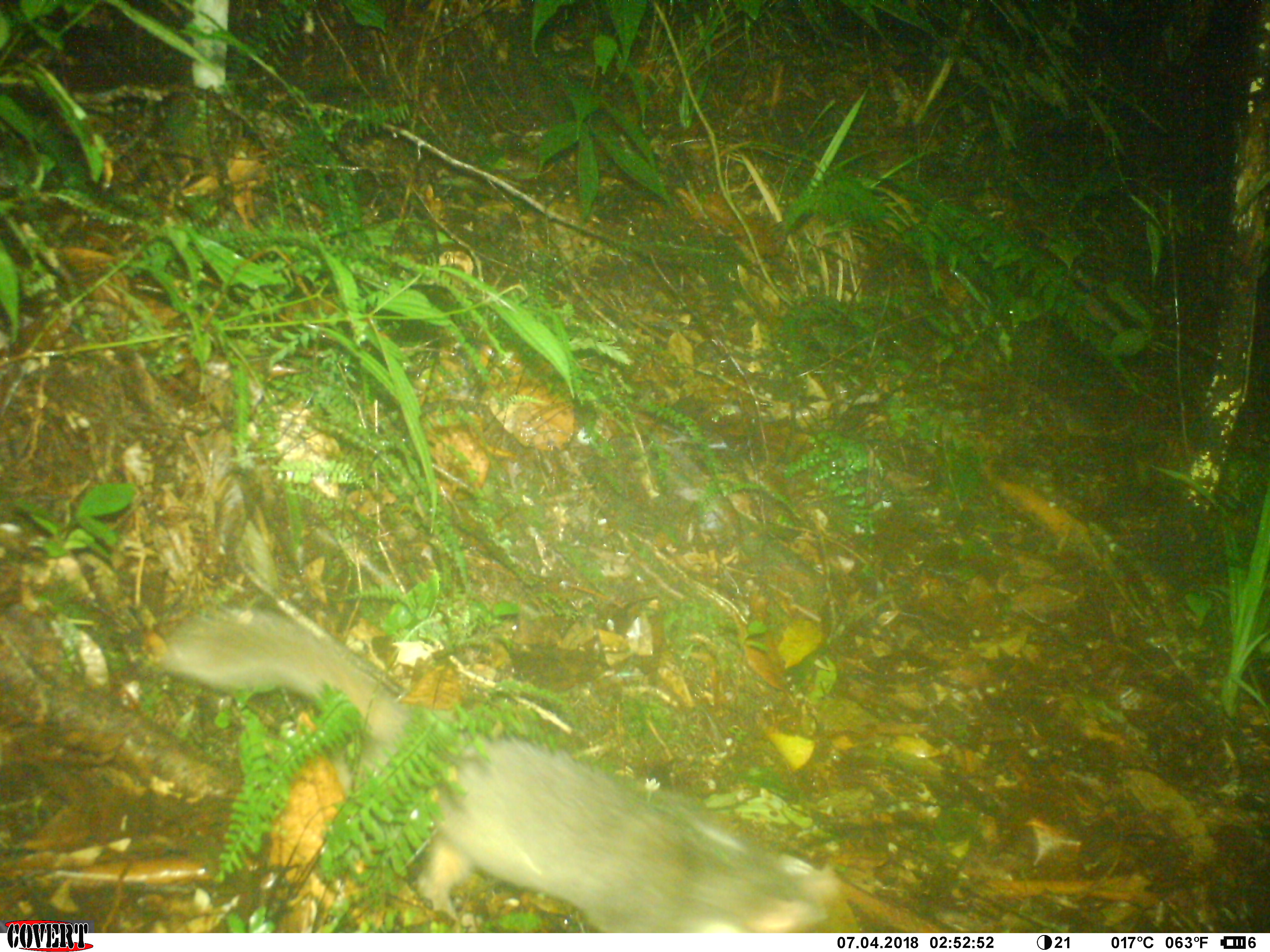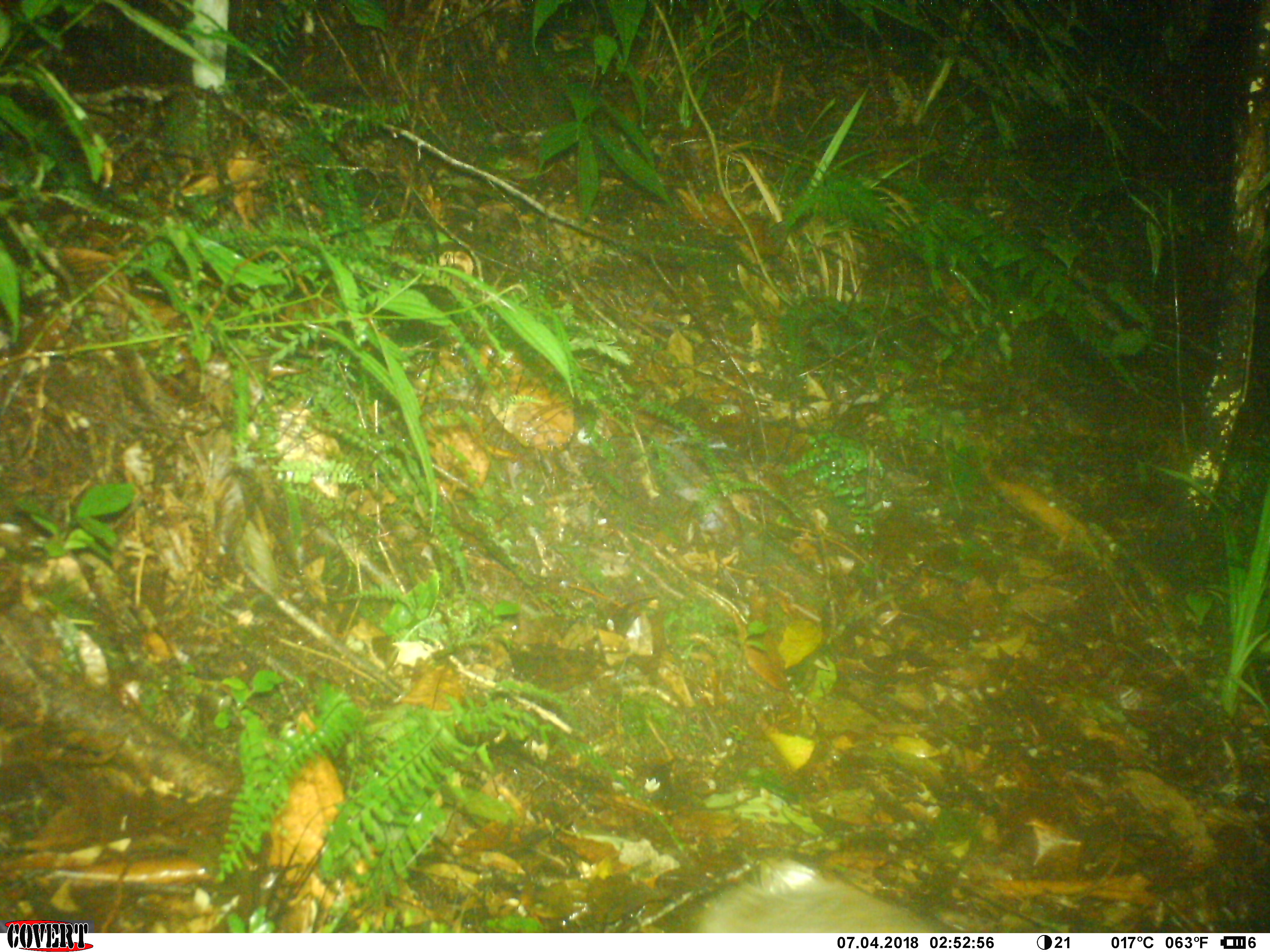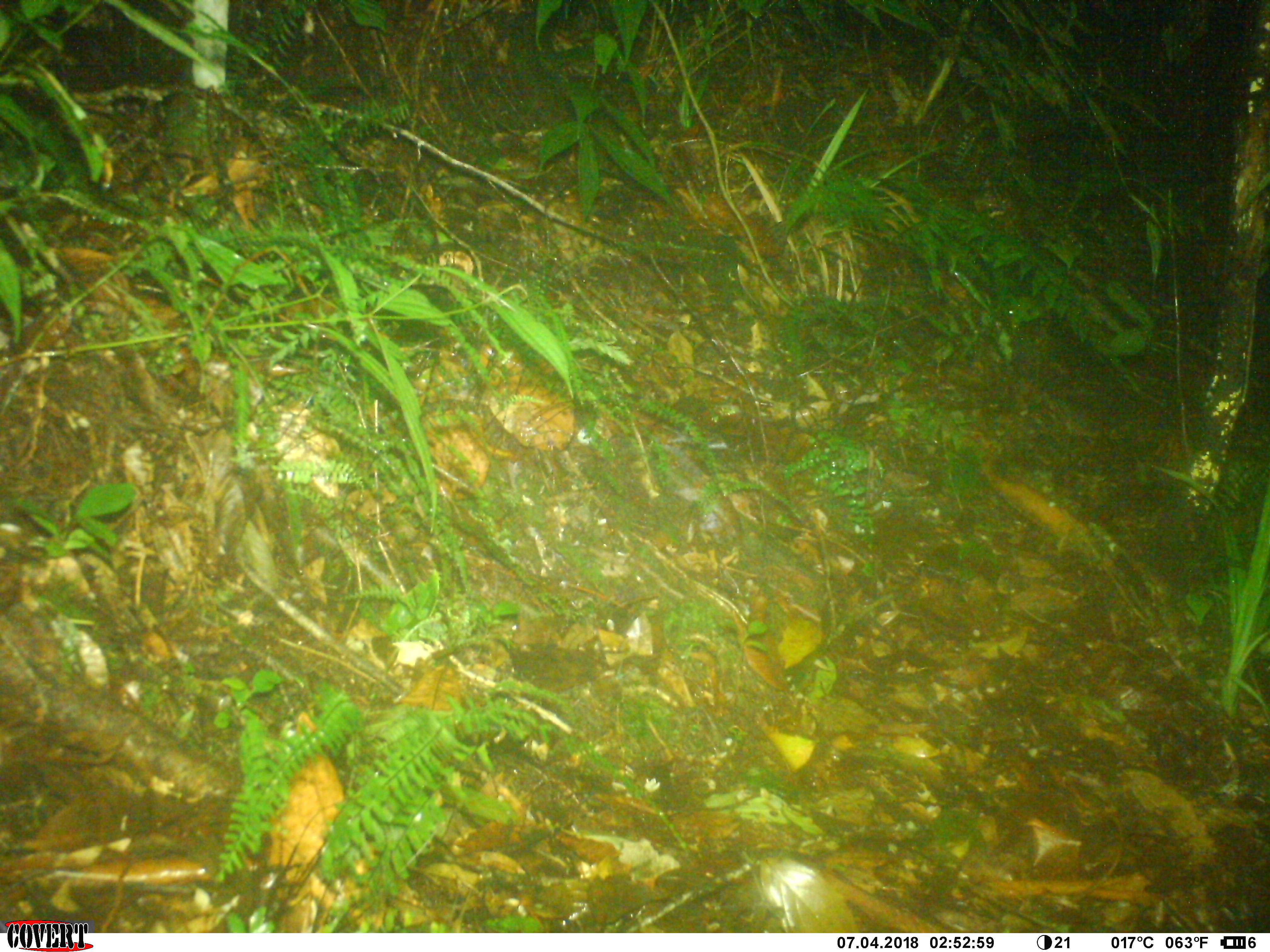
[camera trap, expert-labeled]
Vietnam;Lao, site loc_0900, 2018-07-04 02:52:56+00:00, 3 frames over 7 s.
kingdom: Animalia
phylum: Chordata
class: Mammalia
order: Carnivora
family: Mustelidae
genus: Melogale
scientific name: Melogale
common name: ferret badger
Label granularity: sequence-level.